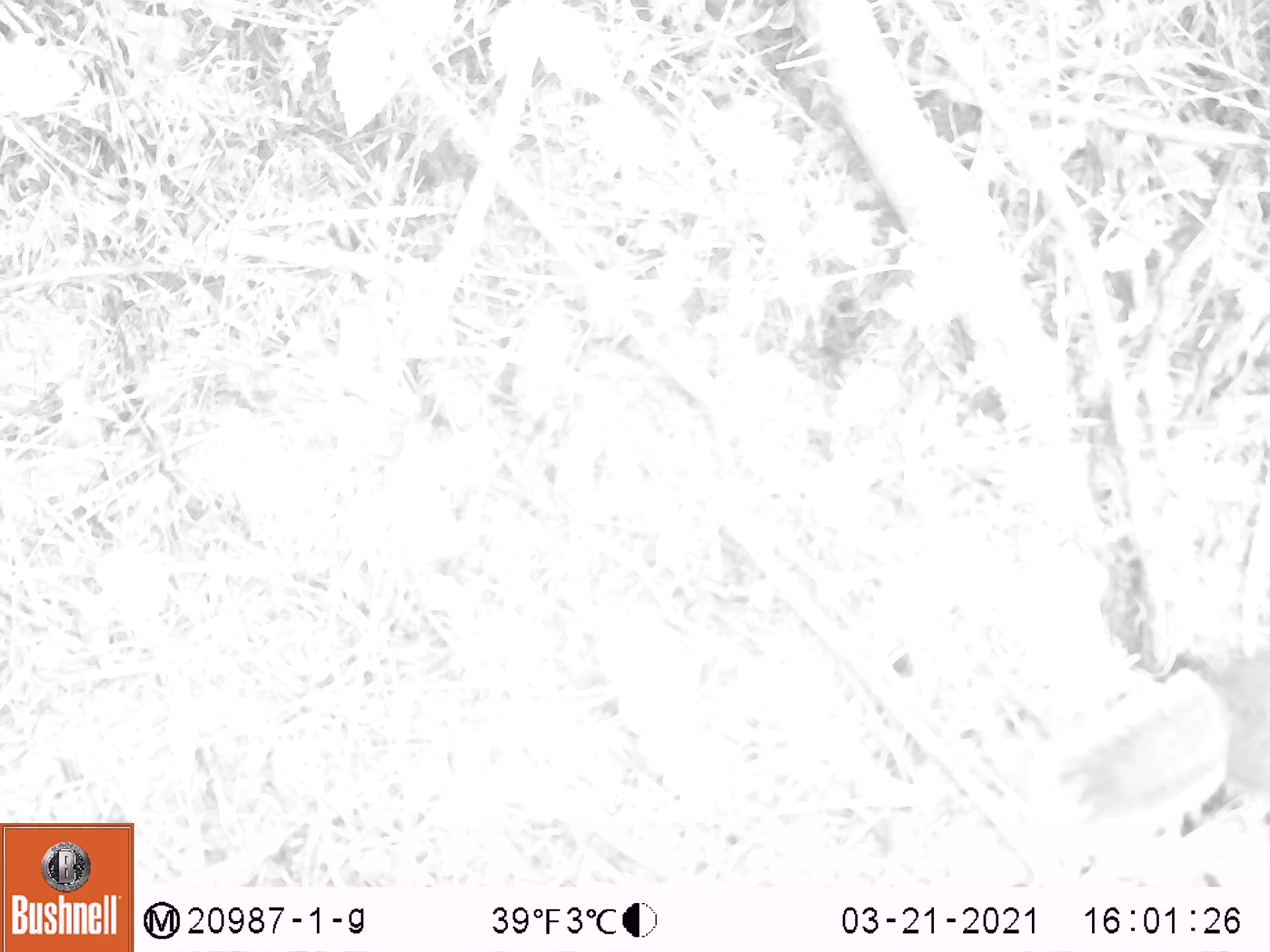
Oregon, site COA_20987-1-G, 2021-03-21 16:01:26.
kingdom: Animalia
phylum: Chordata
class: Mammalia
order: Rodentia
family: Sciuridae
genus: Tamiasciurus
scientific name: Tamiasciurus douglasii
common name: douglas squirrel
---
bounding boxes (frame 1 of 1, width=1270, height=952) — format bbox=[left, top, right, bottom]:
douglas squirrel: bbox=[1030, 643, 1268, 852]